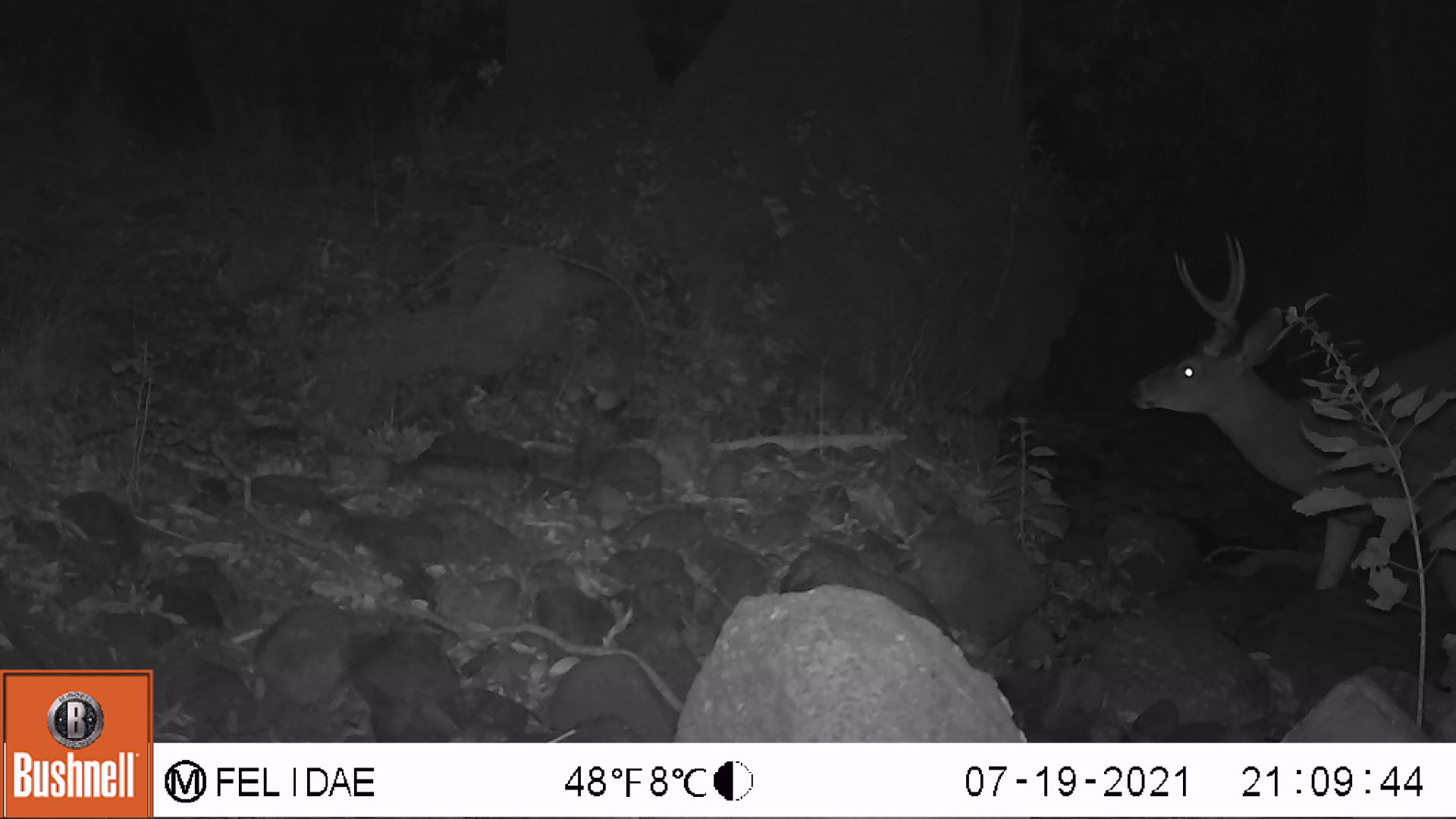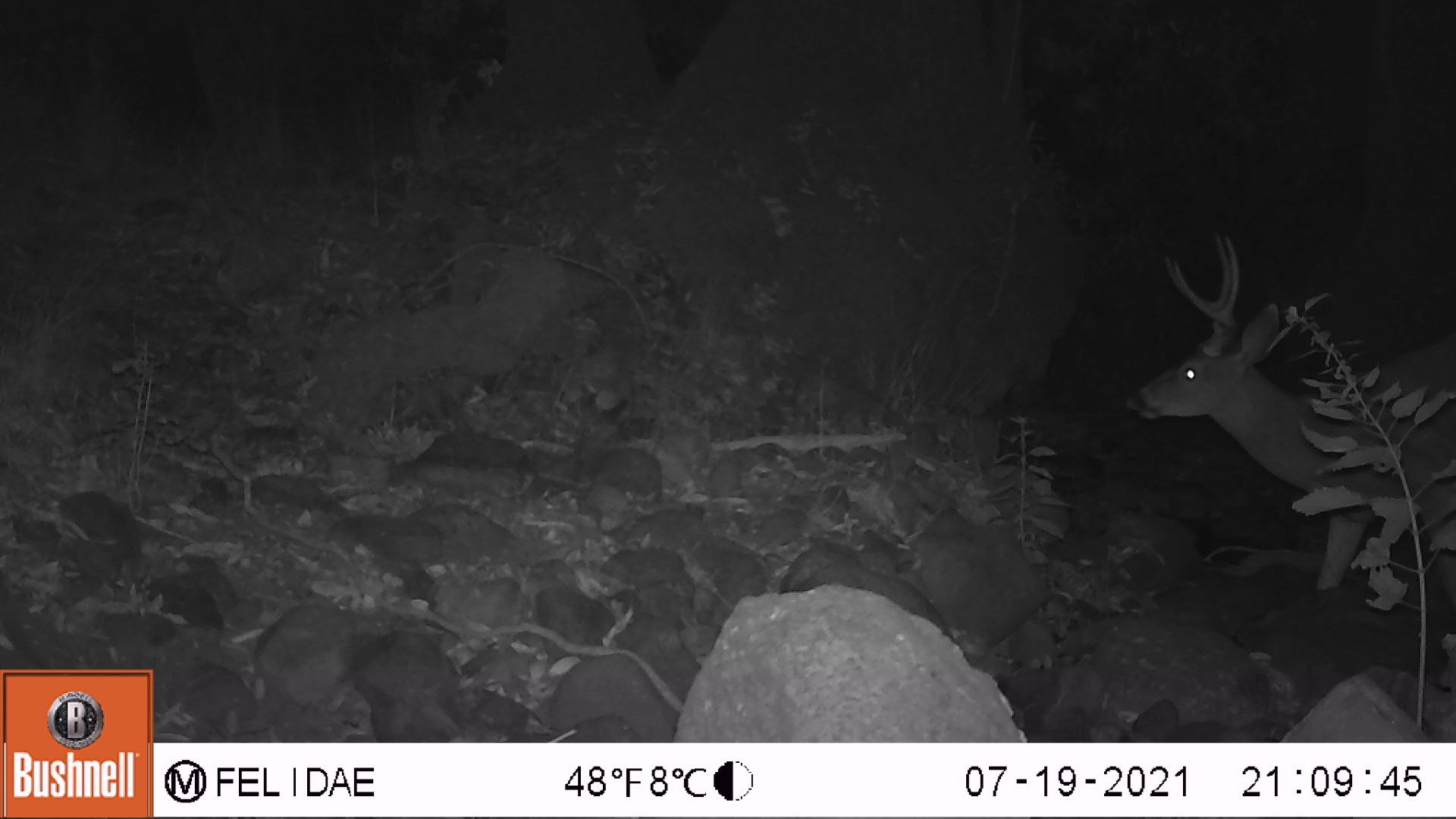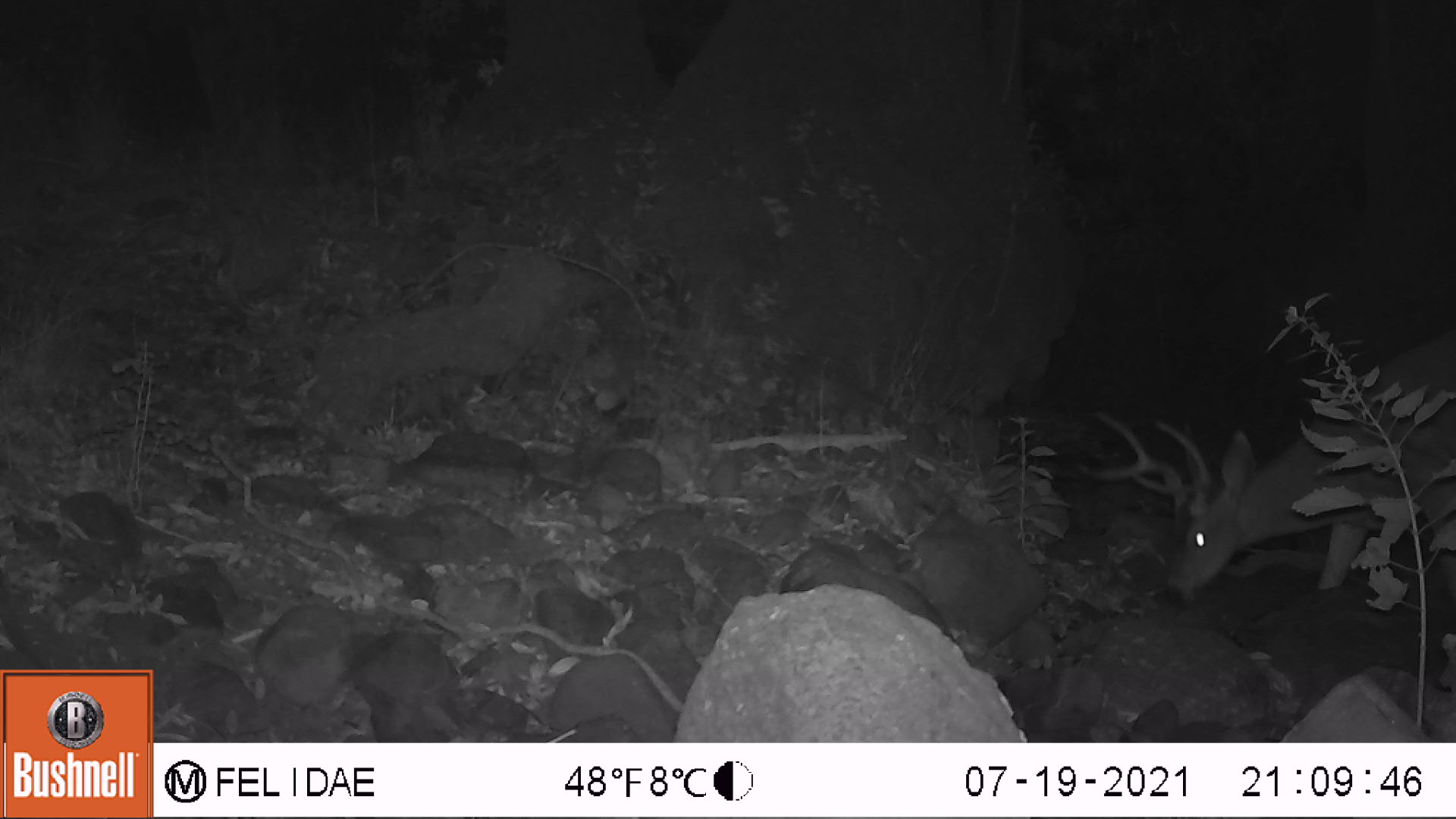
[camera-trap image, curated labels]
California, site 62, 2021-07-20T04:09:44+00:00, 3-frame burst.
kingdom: Animalia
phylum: Chordata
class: Mammalia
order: Artiodactyla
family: Cervidae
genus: Odocoileus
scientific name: Odocoileus hemionus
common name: mule deer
Mule deer (Odocoileus hemionus).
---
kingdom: Animalia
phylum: Chordata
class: Mammalia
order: Artiodactyla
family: Cervidae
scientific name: Cervidae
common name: elk or deer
Elk or deer (Cervidae).